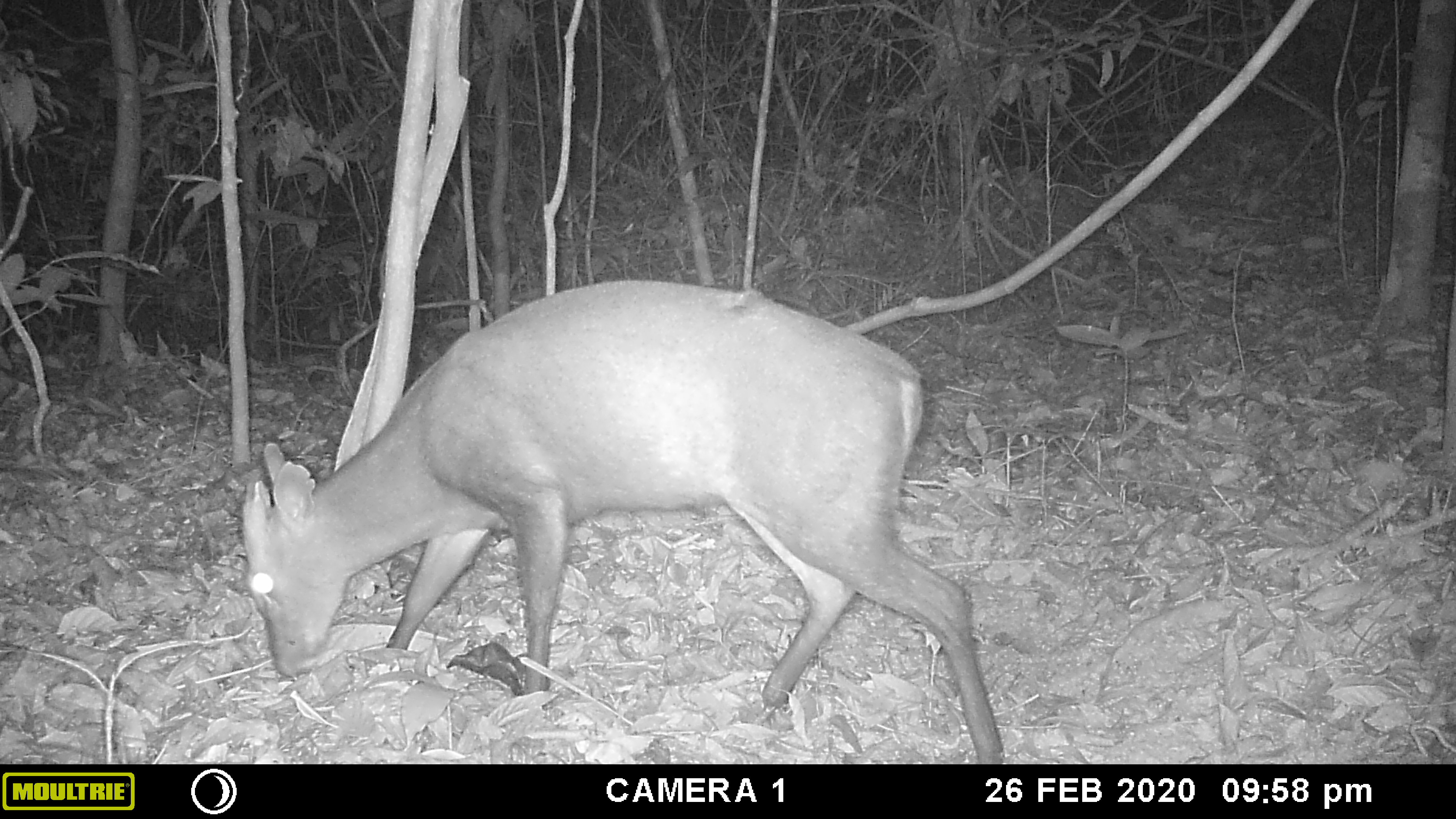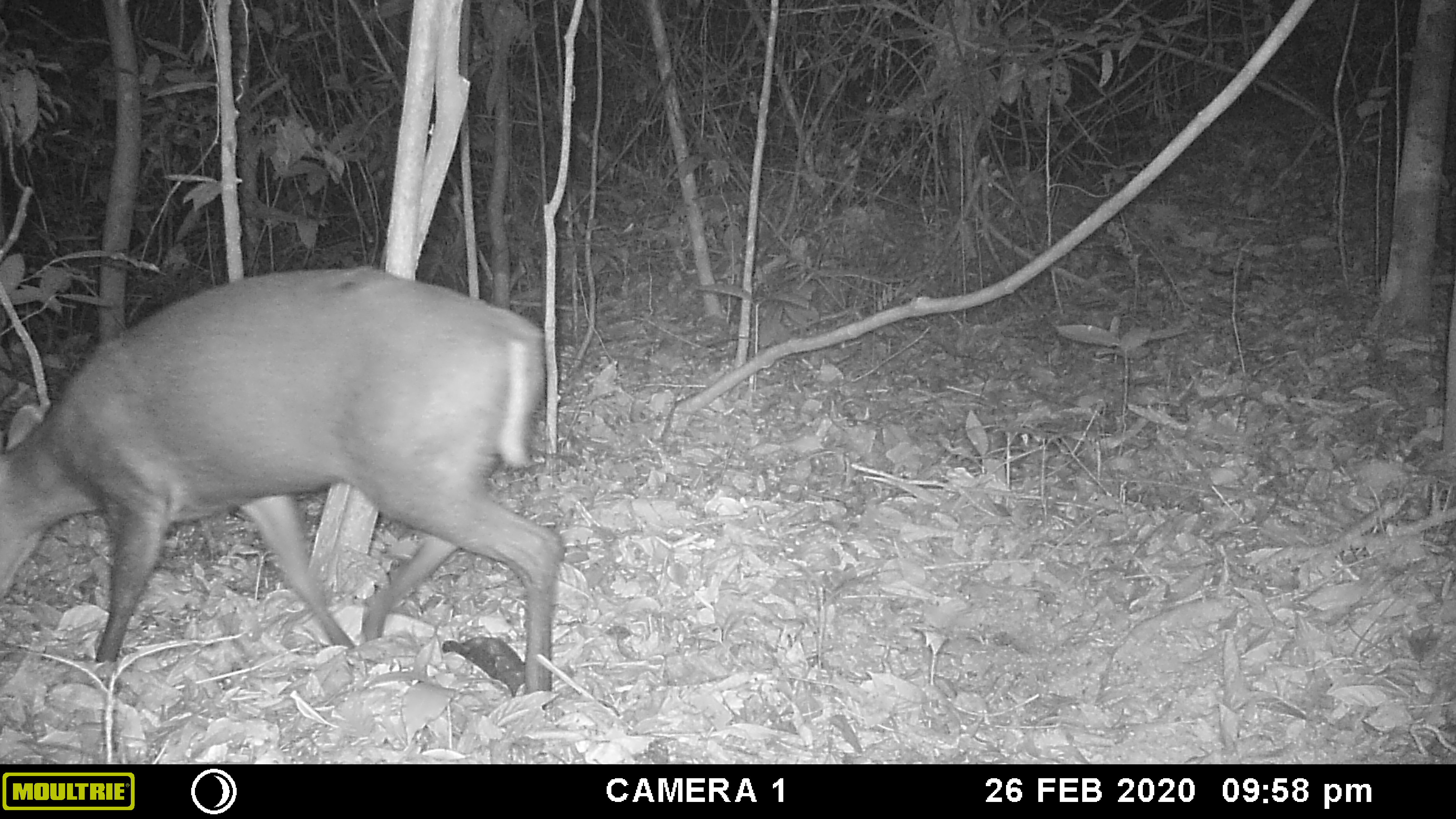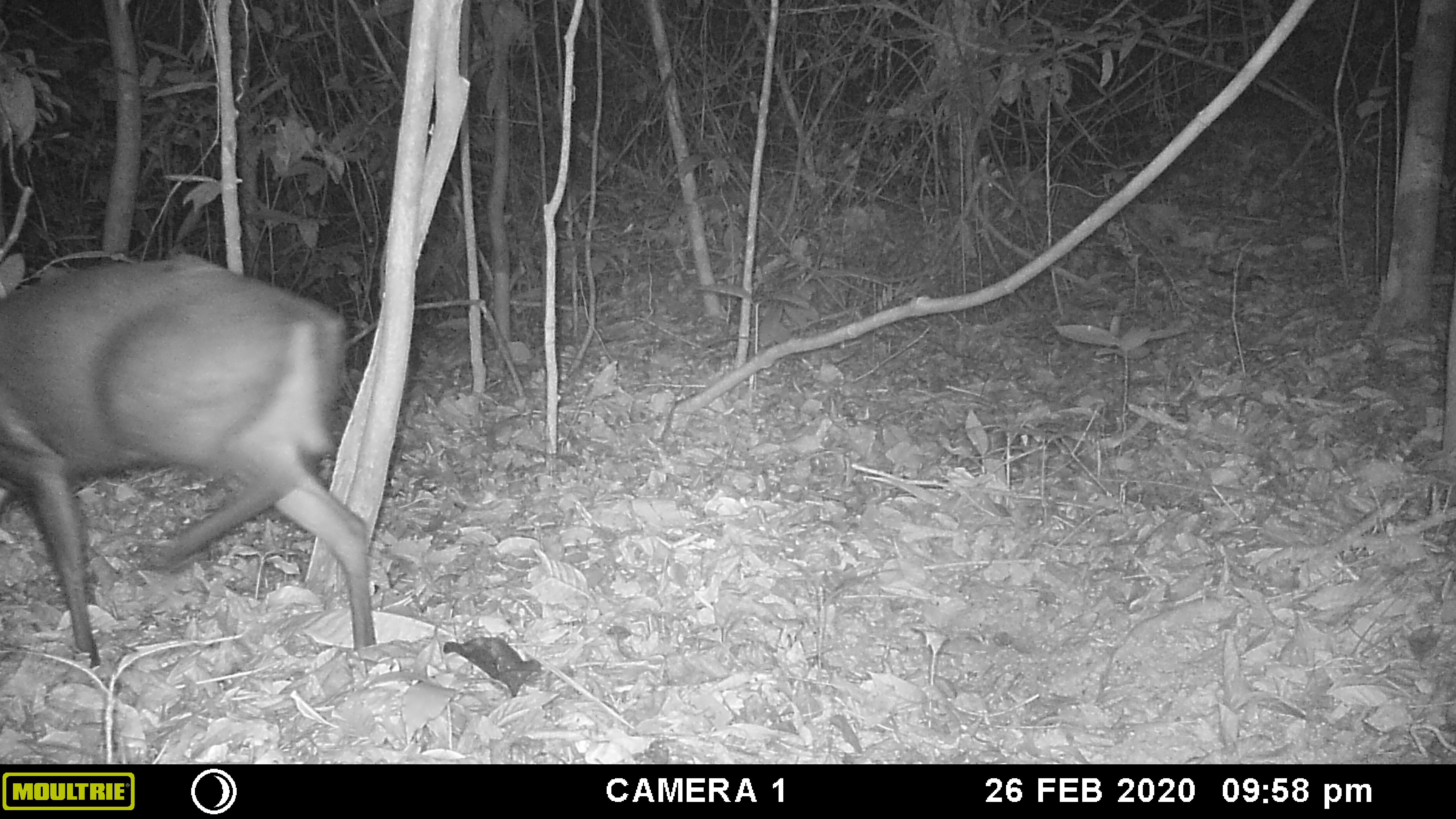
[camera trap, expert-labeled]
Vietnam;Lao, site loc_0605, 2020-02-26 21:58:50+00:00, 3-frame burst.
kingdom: Animalia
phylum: Chordata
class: Mammalia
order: Artiodactyla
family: Cervidae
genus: Muntiacus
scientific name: Muntiacus rooseveltorum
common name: roosevelt's muntjac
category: roosevelts muntjac group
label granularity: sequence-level